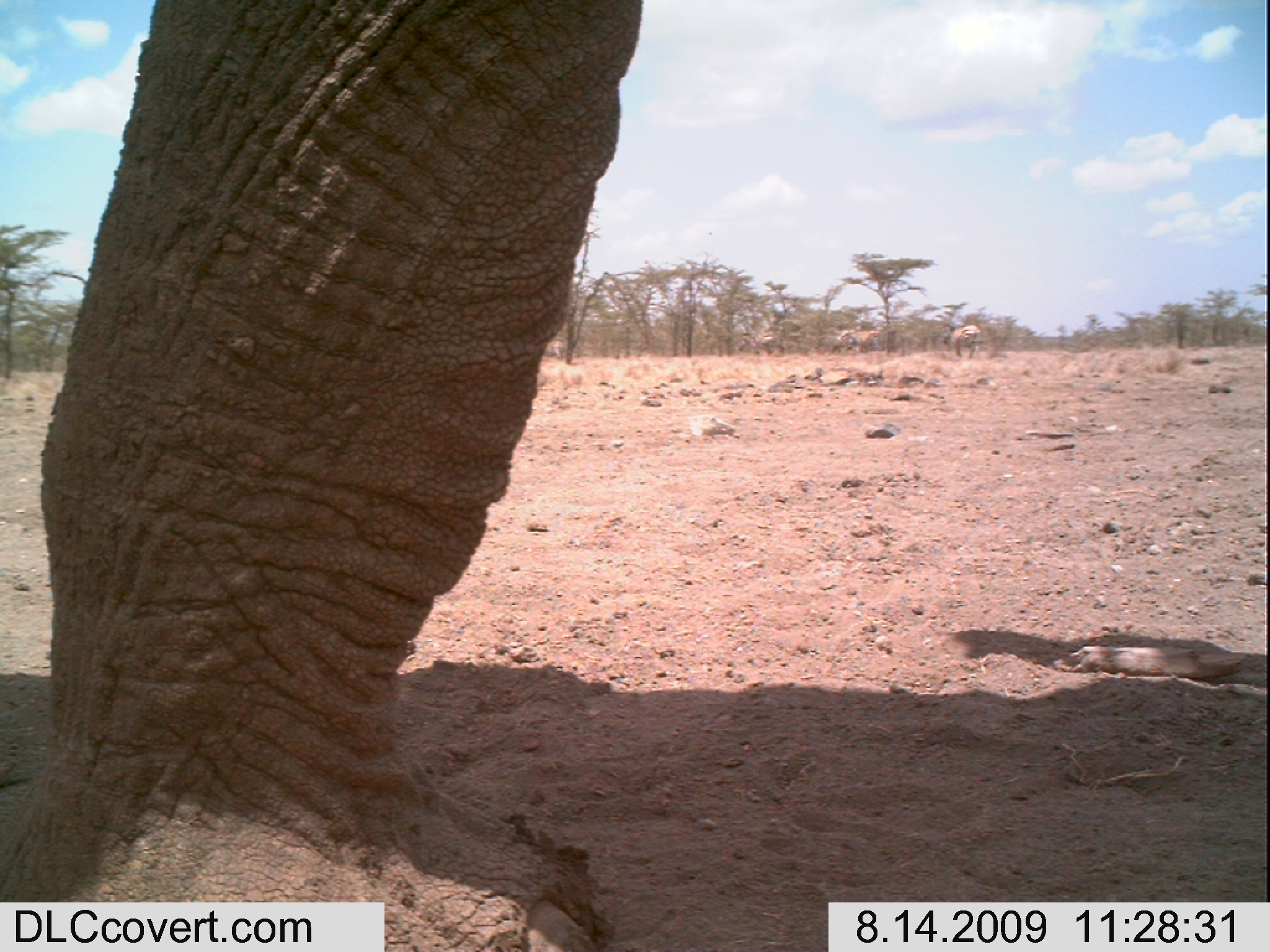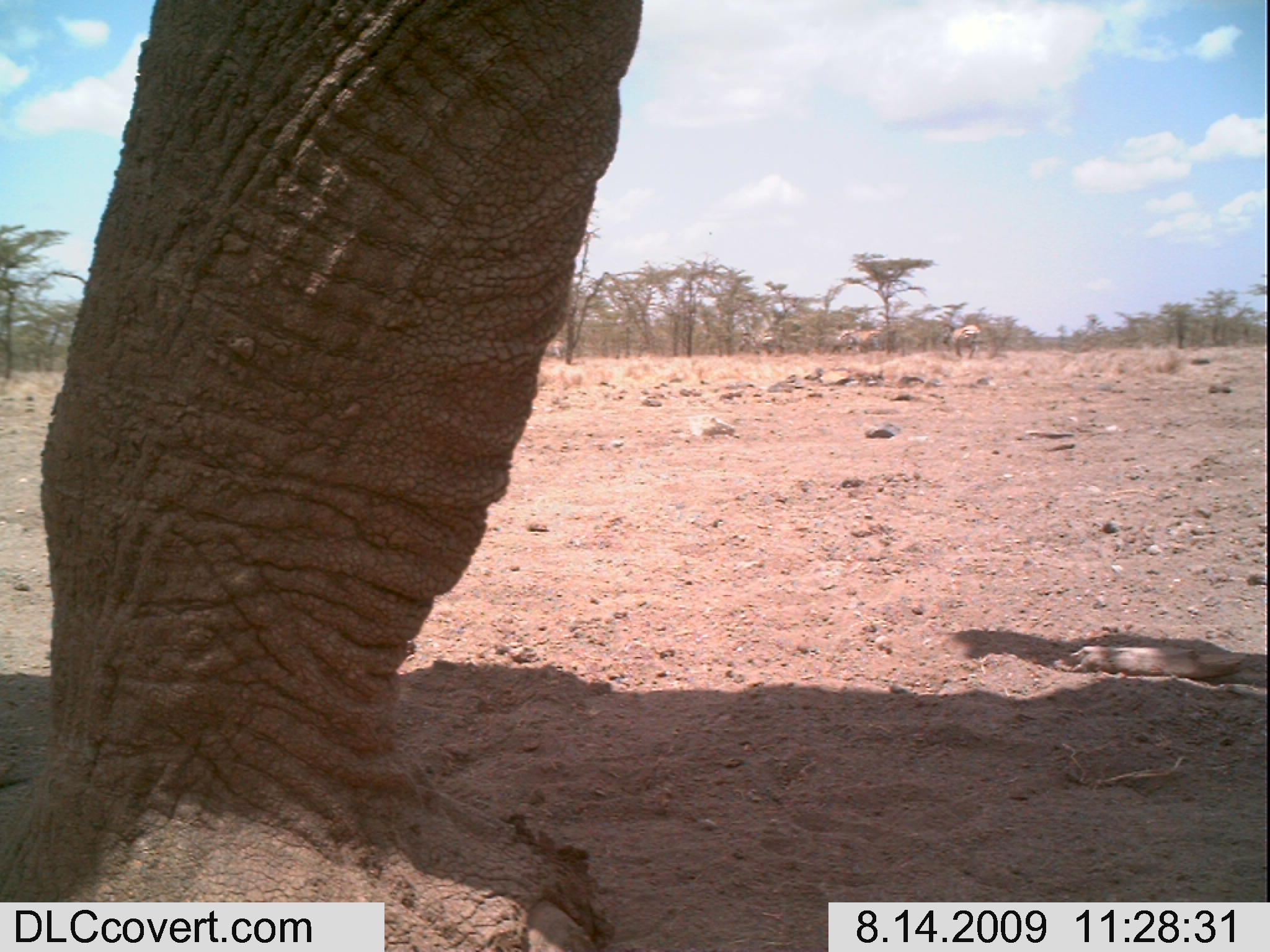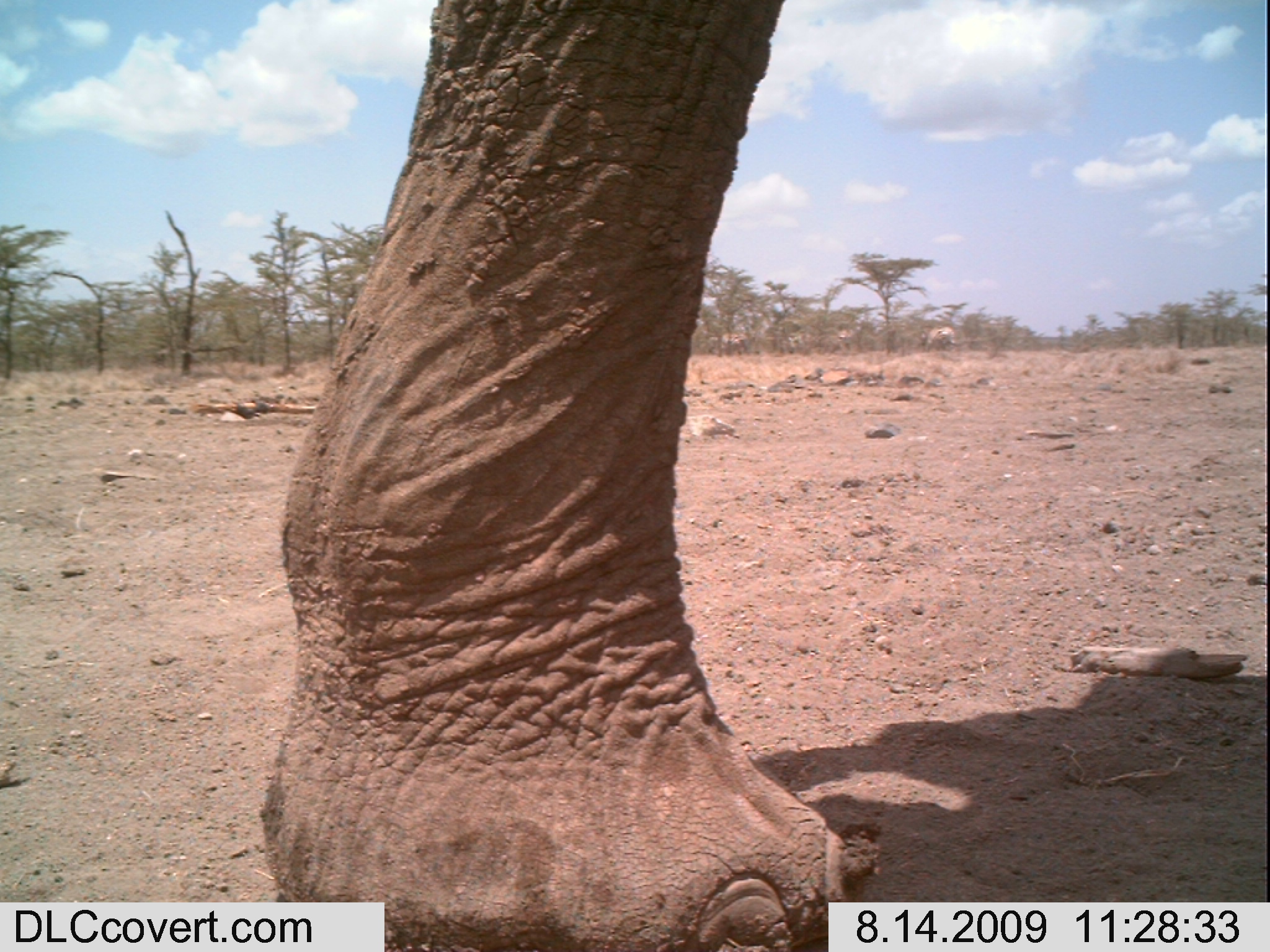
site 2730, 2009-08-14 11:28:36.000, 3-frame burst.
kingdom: Animalia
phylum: Chordata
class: Mammalia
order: Proboscidea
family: Elephantidae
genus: Loxodonta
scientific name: Loxodonta africana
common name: african bush elephant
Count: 1.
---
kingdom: Animalia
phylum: Chordata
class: Mammalia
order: Perissodactyla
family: Equidae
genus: Equus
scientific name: Equus quagga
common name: plains zebra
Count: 4.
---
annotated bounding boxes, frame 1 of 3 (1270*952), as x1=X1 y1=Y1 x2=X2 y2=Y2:
loxodonta africana: x1=0 y1=0 x2=641 y2=952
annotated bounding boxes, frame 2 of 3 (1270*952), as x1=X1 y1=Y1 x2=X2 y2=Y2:
equus quagga: x1=0 y1=0 x2=645 y2=952; x1=940 y1=323 x2=983 y2=357; x1=737 y1=326 x2=786 y2=354; x1=838 y1=326 x2=880 y2=352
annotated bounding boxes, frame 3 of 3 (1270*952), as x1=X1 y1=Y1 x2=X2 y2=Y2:
loxodonta africana: x1=253 y1=0 x2=882 y2=951; x1=922 y1=326 x2=957 y2=351; x1=718 y1=334 x2=751 y2=356; x1=833 y1=324 x2=858 y2=353